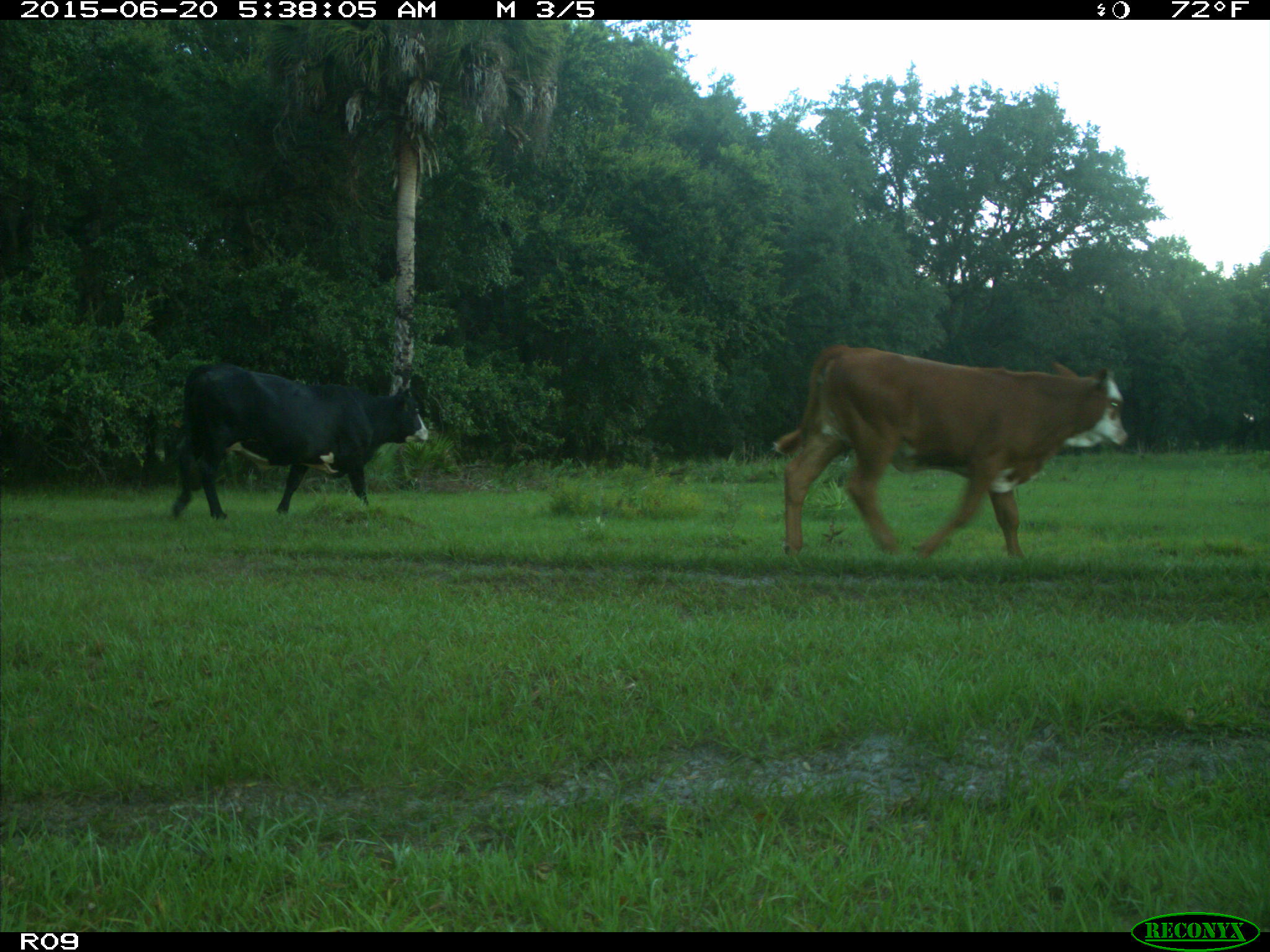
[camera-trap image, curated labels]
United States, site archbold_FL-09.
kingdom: Animalia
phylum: Chordata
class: Mammalia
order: Artiodactyla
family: Bovidae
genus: Bos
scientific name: Bos taurus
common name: domestic cow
Bos taurus (domestic cow).